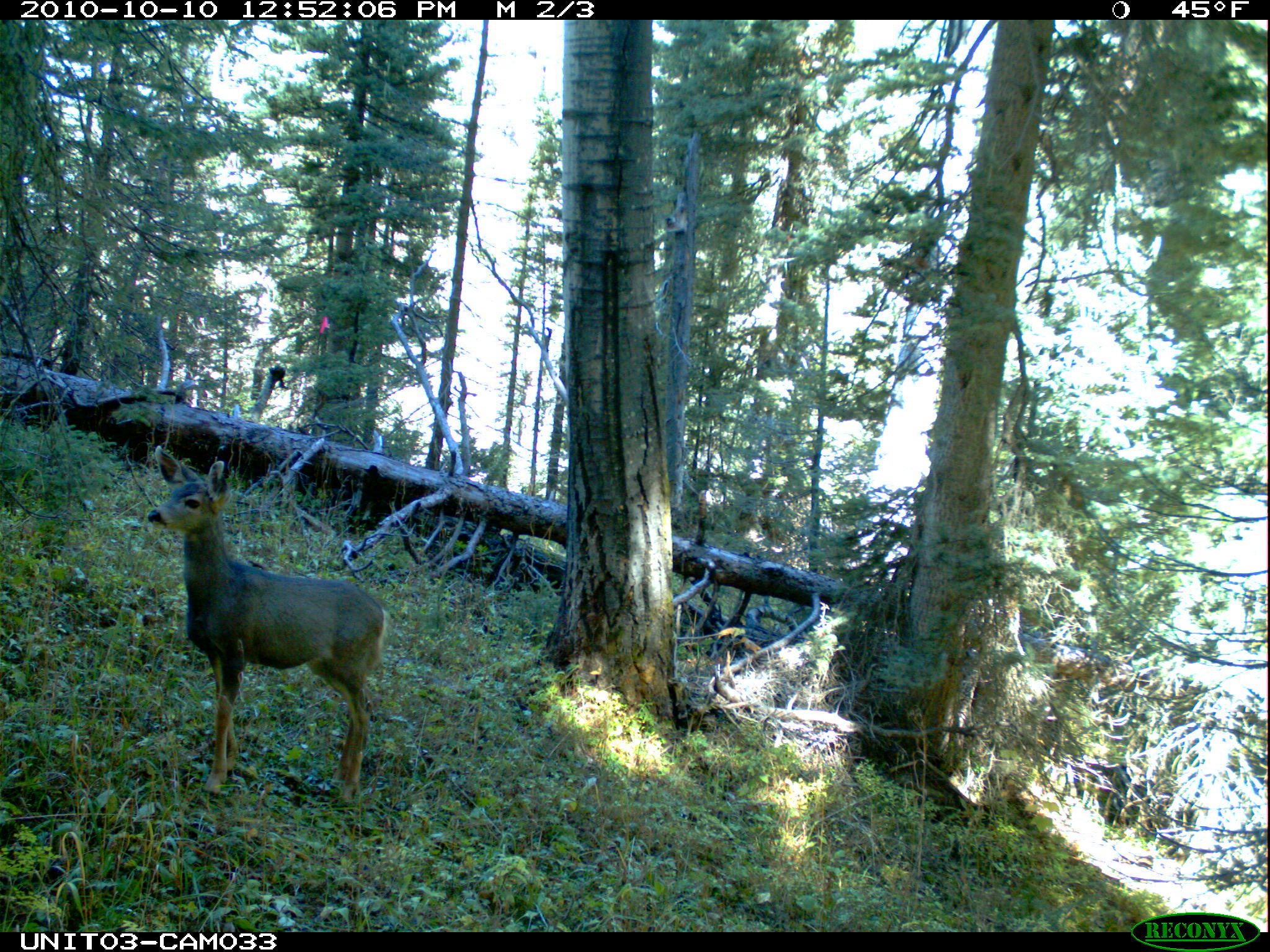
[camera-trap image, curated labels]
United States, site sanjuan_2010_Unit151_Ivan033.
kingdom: Animalia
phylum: Chordata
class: Mammalia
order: Artiodactyla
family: Cervidae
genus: Odocoileus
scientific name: Odocoileus hemionus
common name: mule deer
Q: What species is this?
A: Odocoileus hemionus (mule deer).